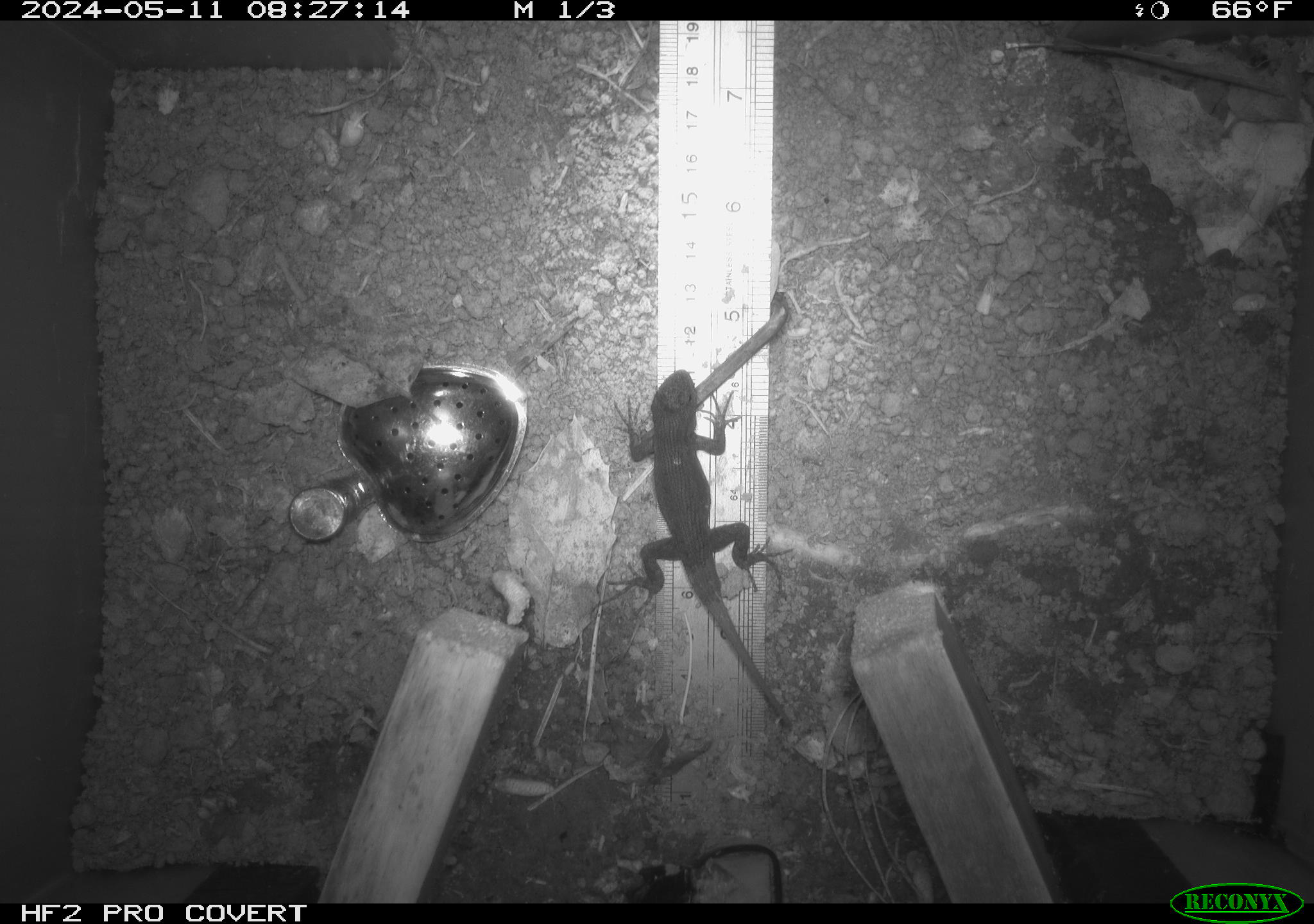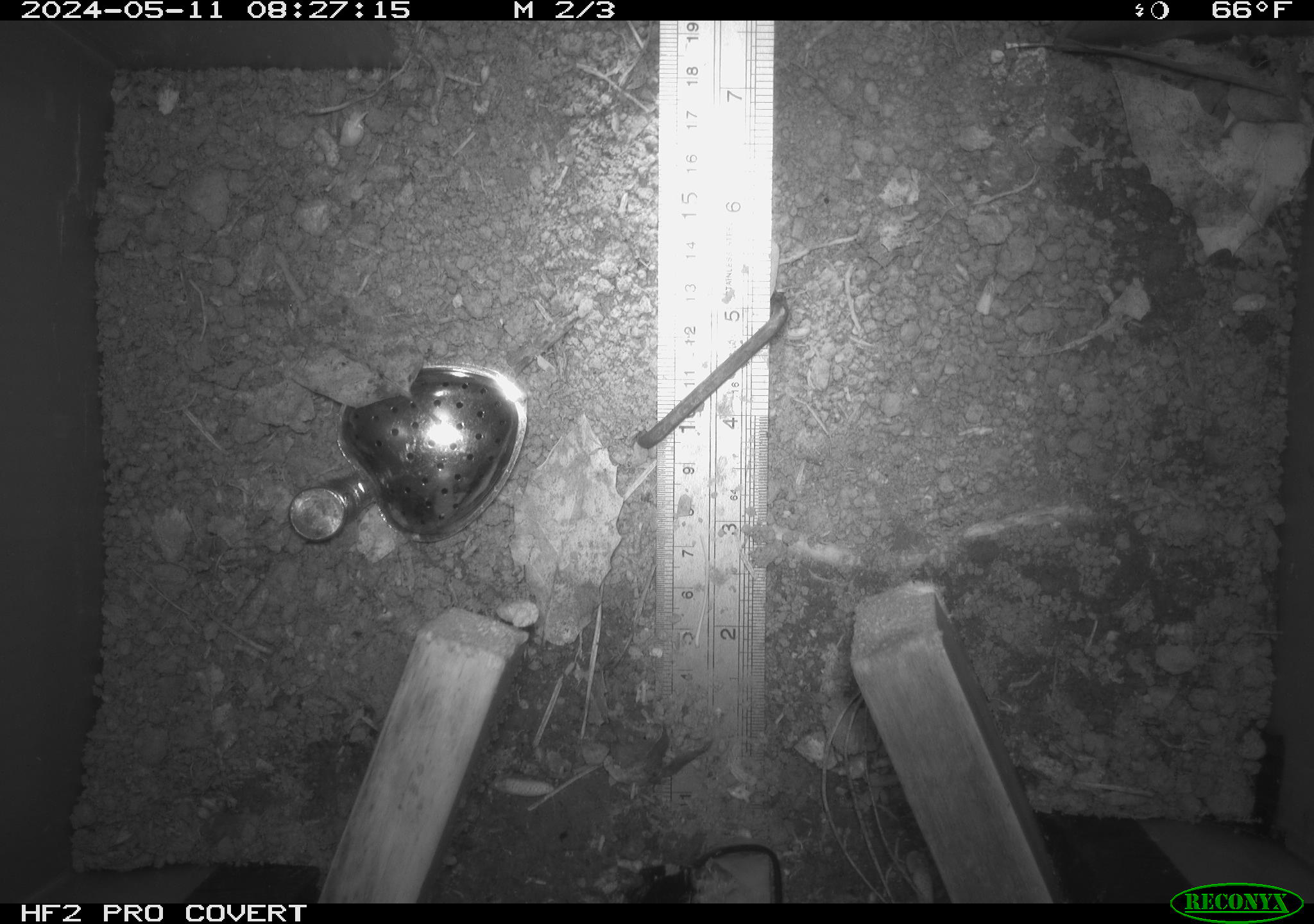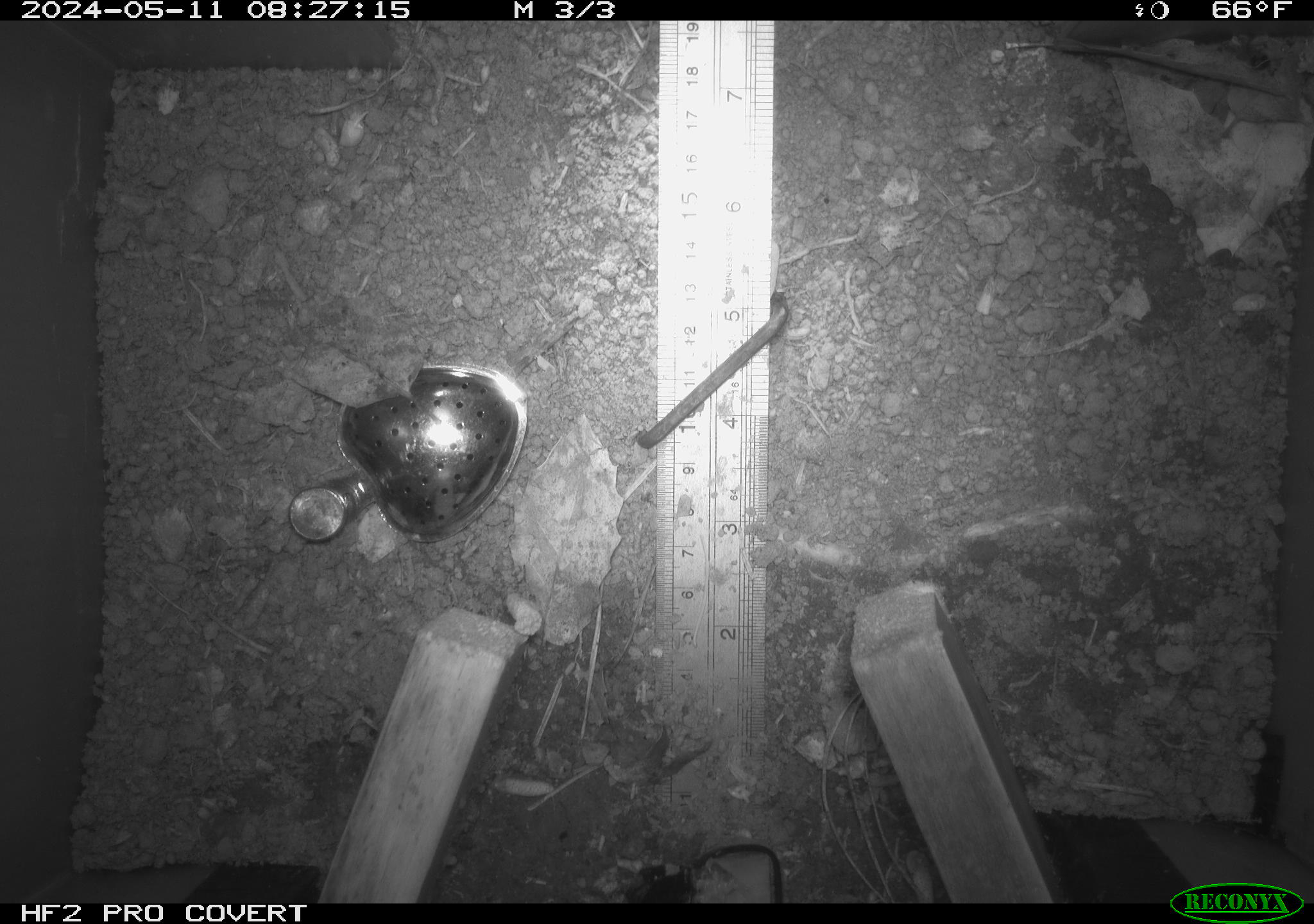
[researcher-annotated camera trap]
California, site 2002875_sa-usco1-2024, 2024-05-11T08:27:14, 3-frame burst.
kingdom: Animalia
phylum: Chordata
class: Reptilia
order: Squamata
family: Phrynosomatidae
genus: Sceloporus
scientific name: Sceloporus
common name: spiny lizards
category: sceloporus species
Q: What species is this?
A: Sceloporus species (spiny lizards) (Sceloporus).